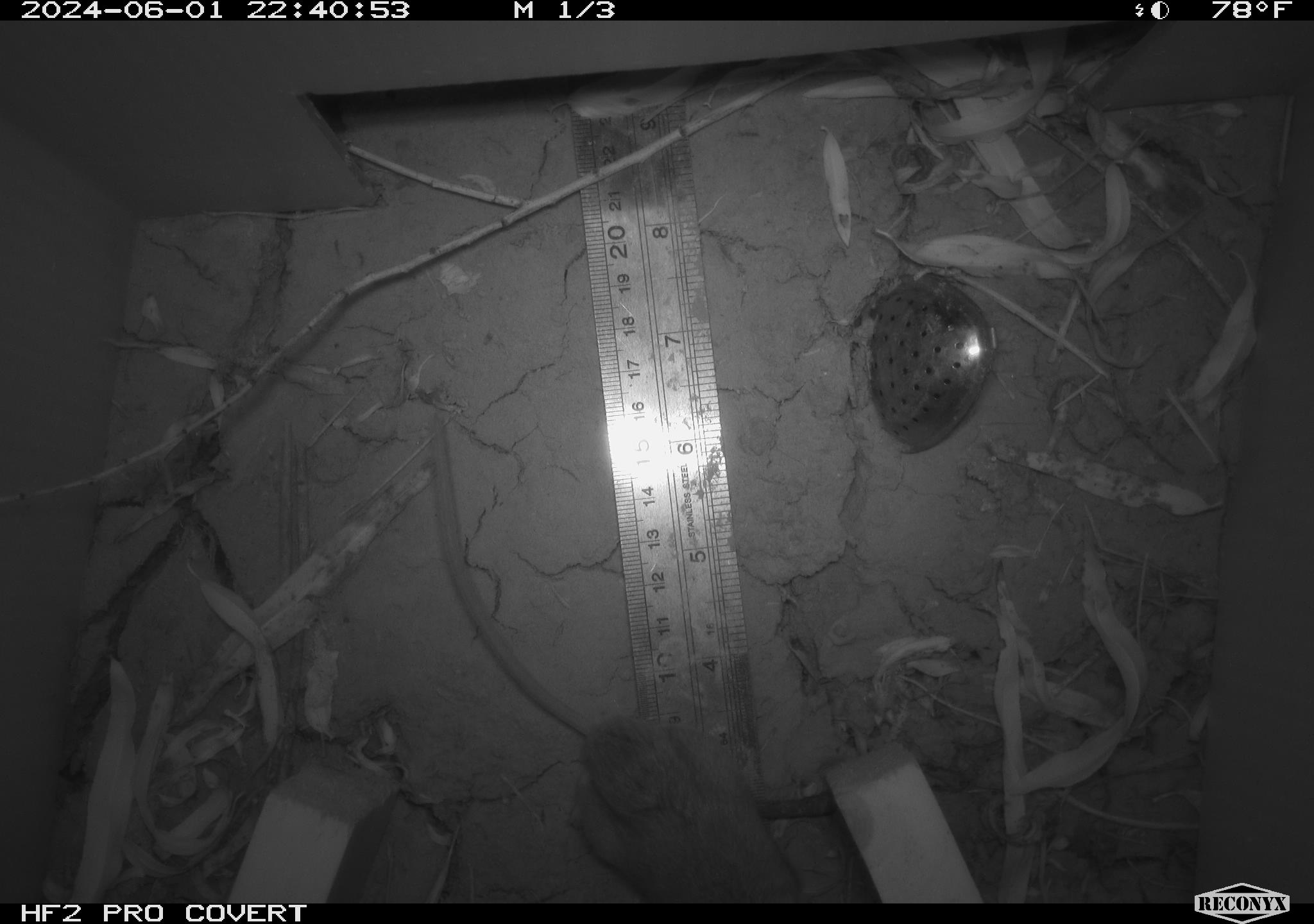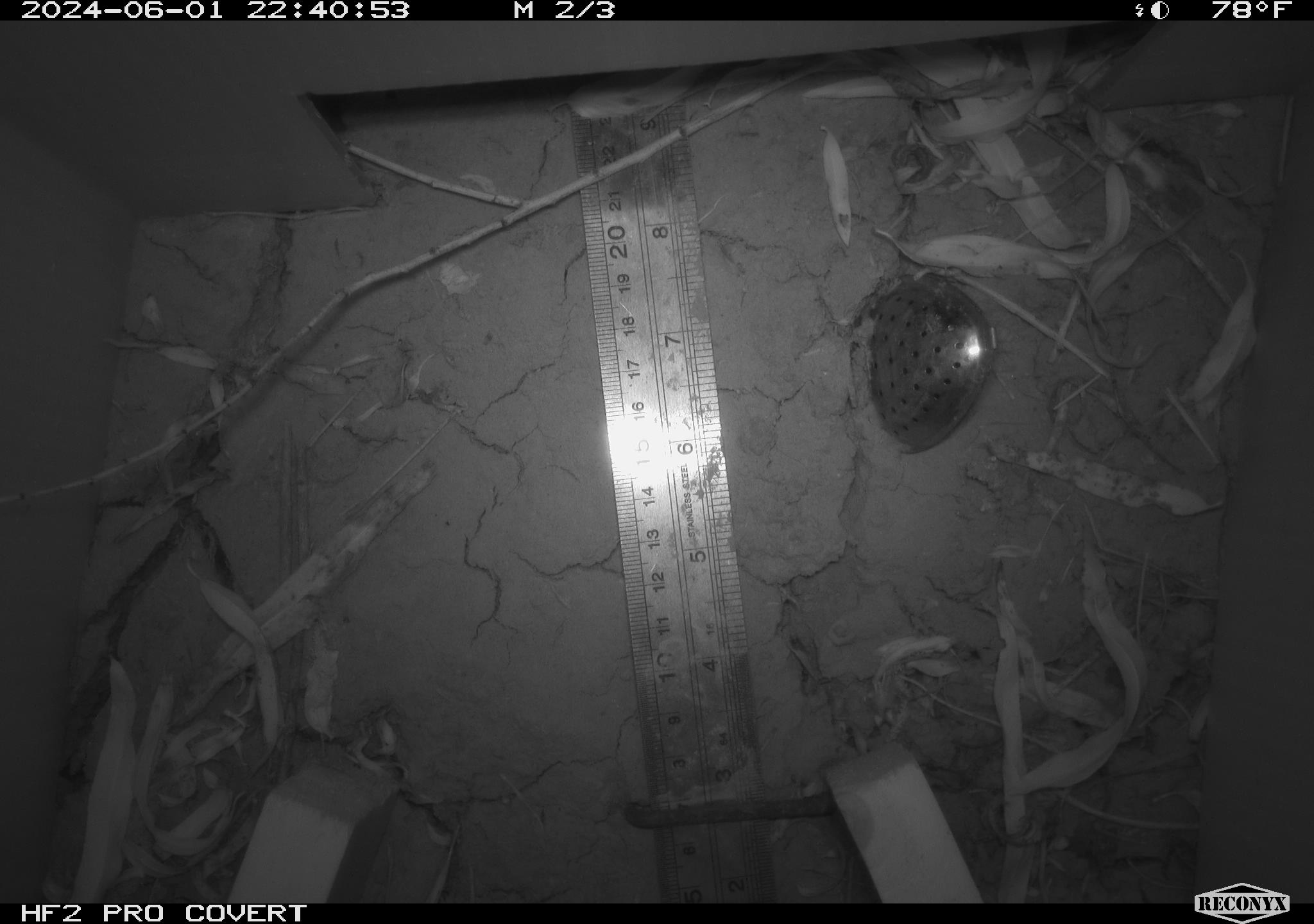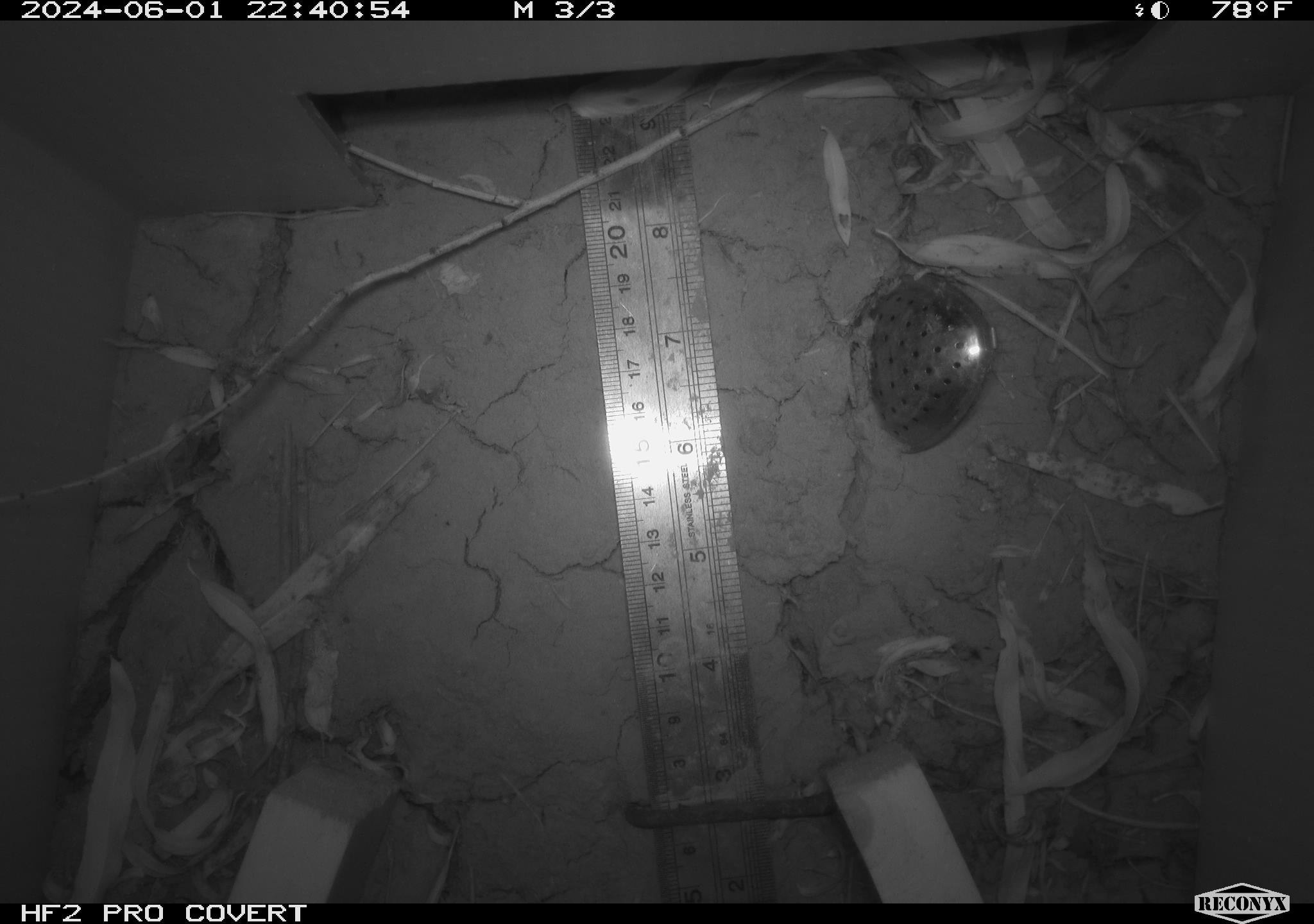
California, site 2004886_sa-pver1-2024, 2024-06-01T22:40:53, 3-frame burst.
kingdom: Animalia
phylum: Chordata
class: Mammalia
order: Rodentia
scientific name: Rodentia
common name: mouse species